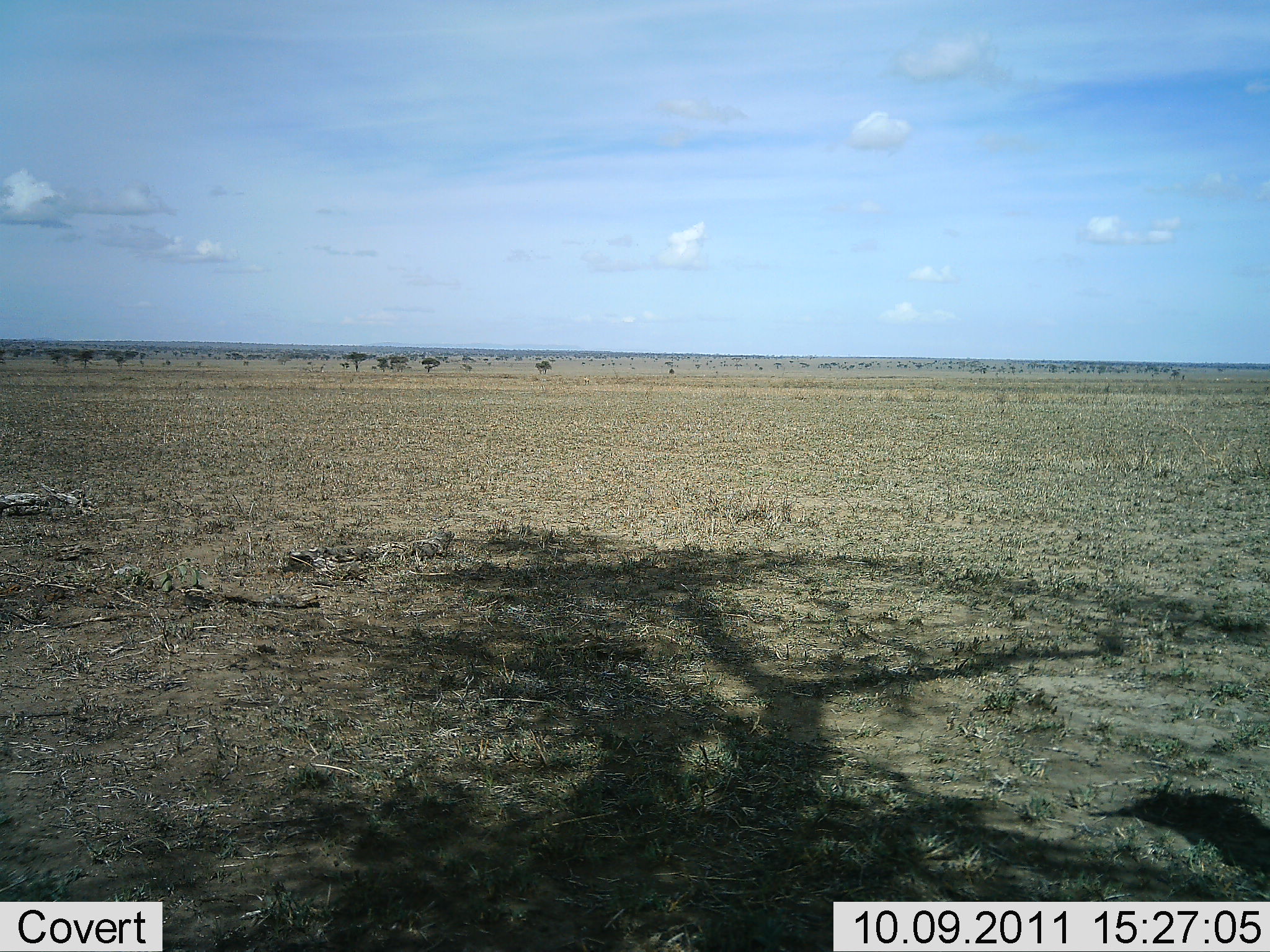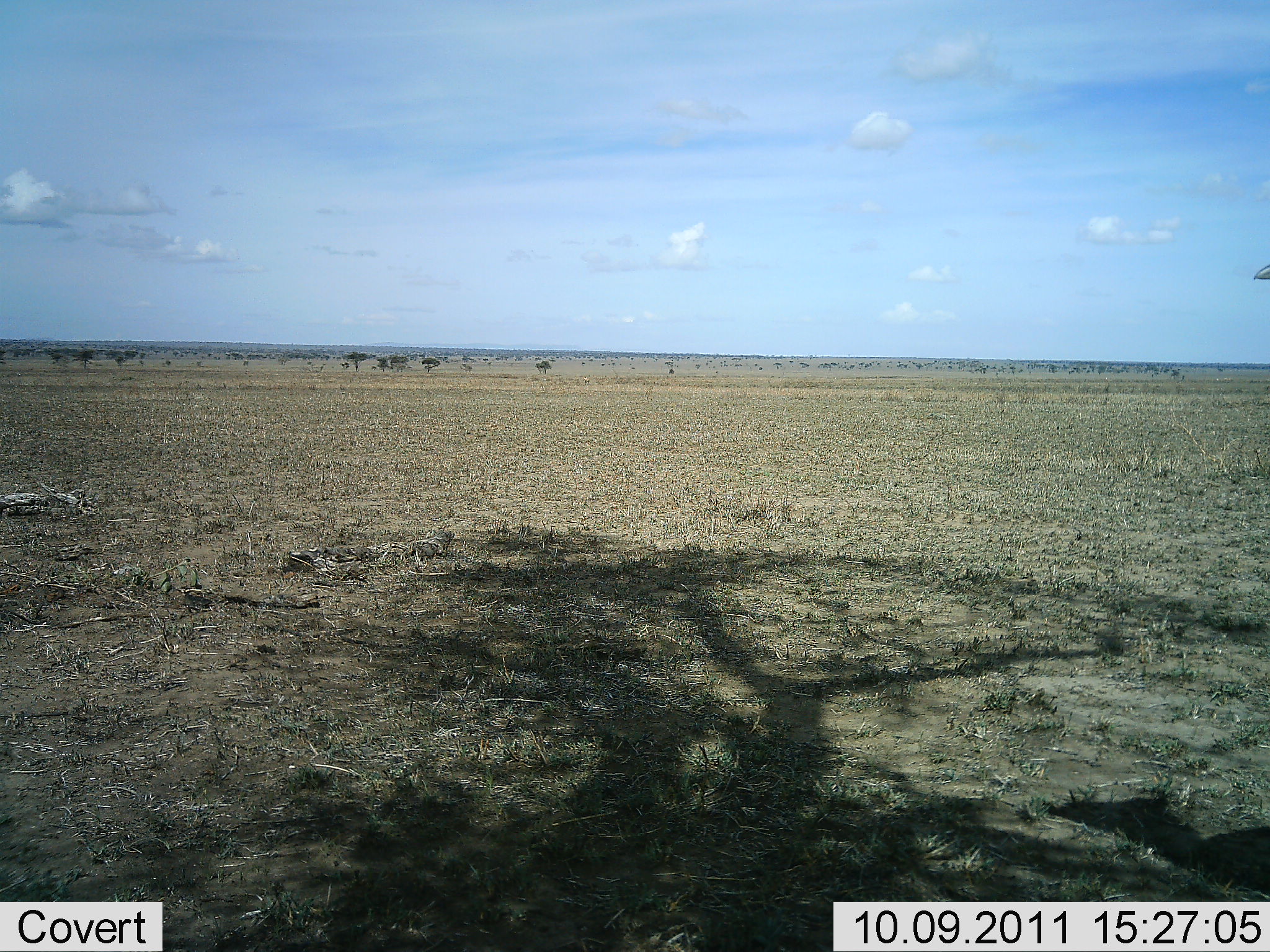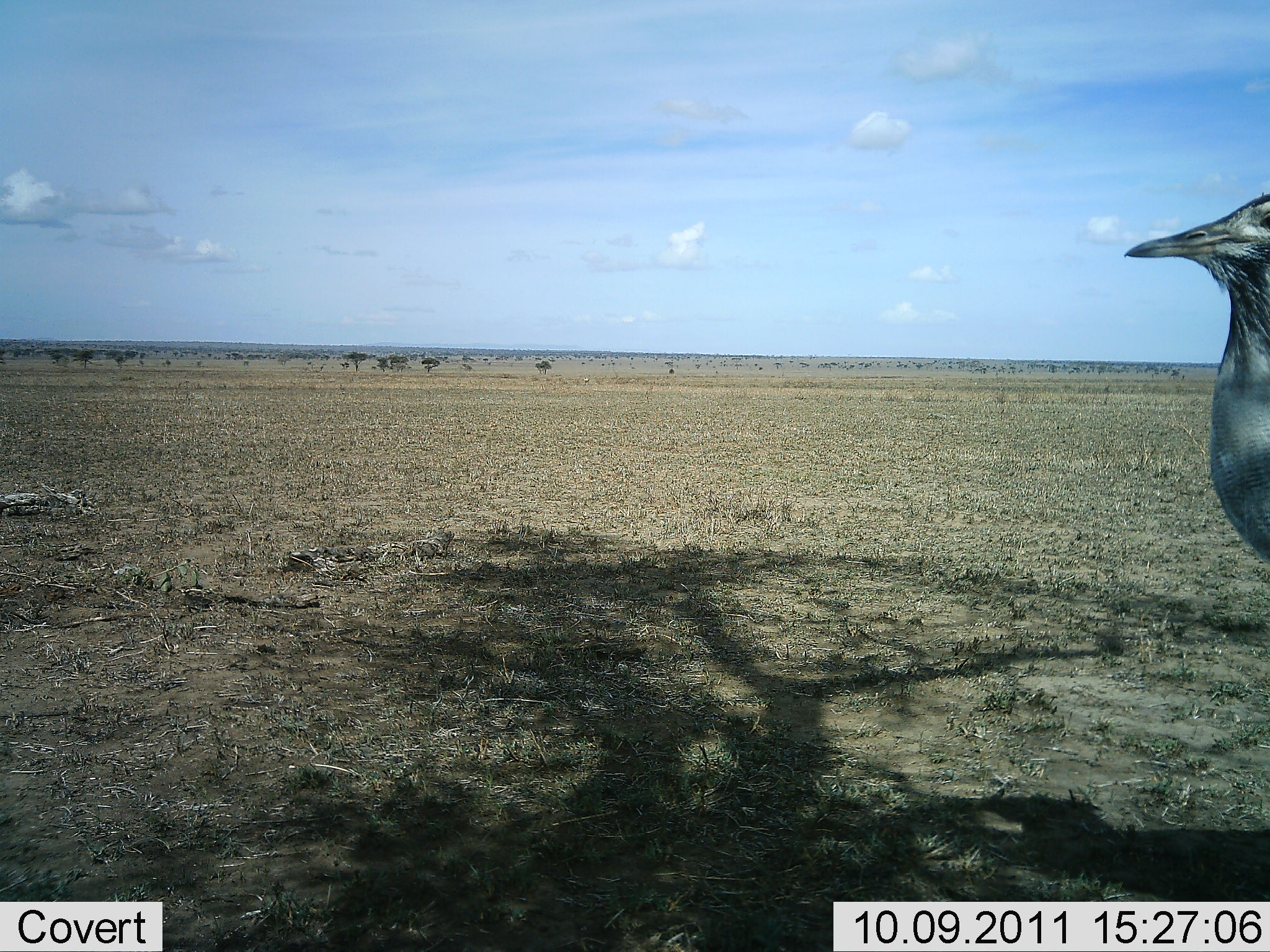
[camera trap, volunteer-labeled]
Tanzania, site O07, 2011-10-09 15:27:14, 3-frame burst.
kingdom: Animalia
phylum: Chordata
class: Aves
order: Otidiformes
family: Otididae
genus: Ardeotis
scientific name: Ardeotis kori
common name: kori bustard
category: koribustard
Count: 1.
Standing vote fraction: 0%.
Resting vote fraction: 0%.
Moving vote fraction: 100%.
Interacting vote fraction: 0%.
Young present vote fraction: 0%.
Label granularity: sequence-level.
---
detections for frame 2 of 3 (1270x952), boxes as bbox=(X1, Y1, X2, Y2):
animal: bbox=(1246, 257, 1270, 283)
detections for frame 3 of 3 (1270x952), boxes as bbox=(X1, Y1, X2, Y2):
animal: bbox=(1118, 185, 1269, 556)